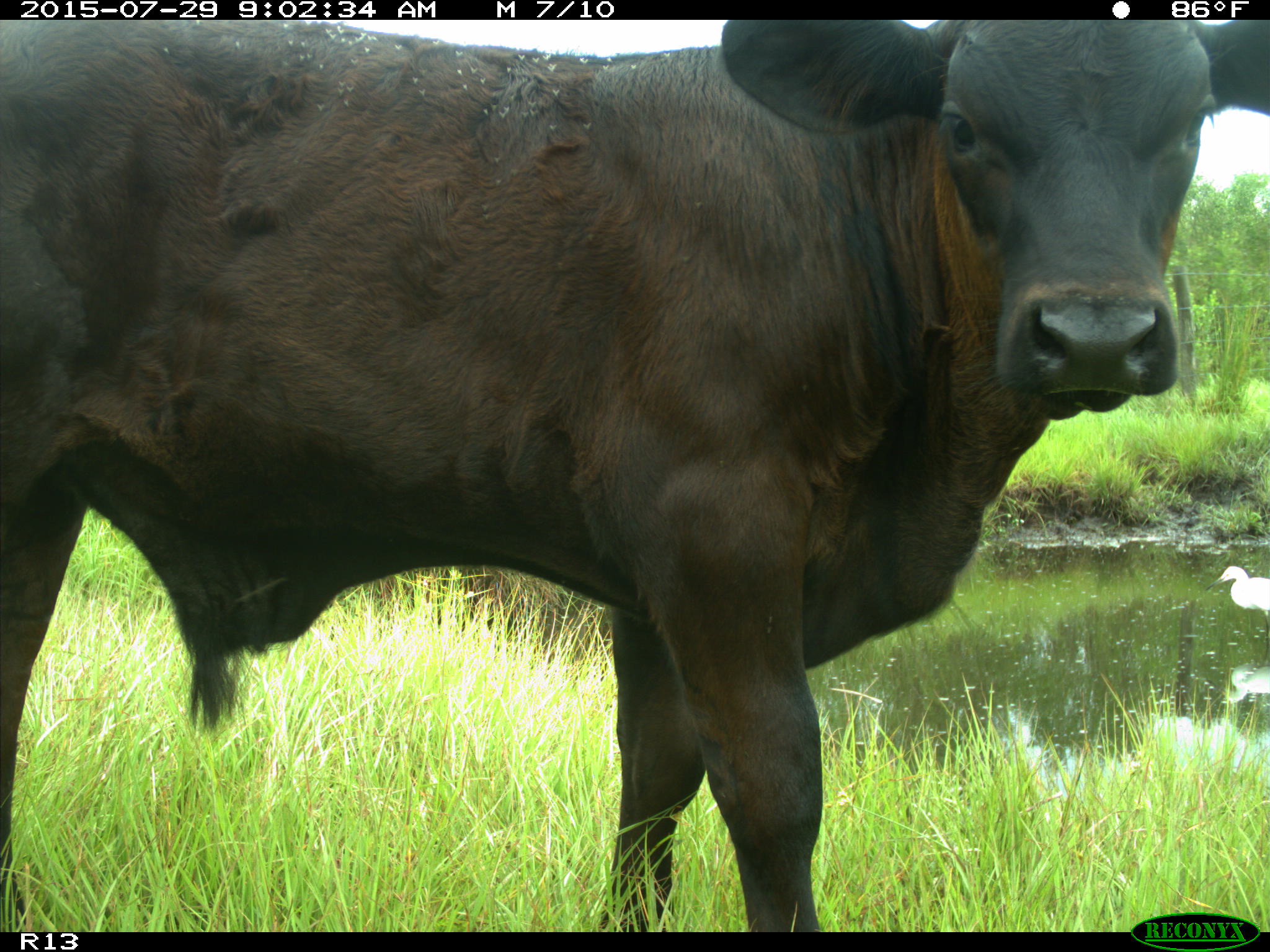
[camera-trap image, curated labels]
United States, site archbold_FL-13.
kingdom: Animalia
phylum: Chordata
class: Mammalia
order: Artiodactyla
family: Bovidae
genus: Bos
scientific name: Bos taurus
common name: domestic cow